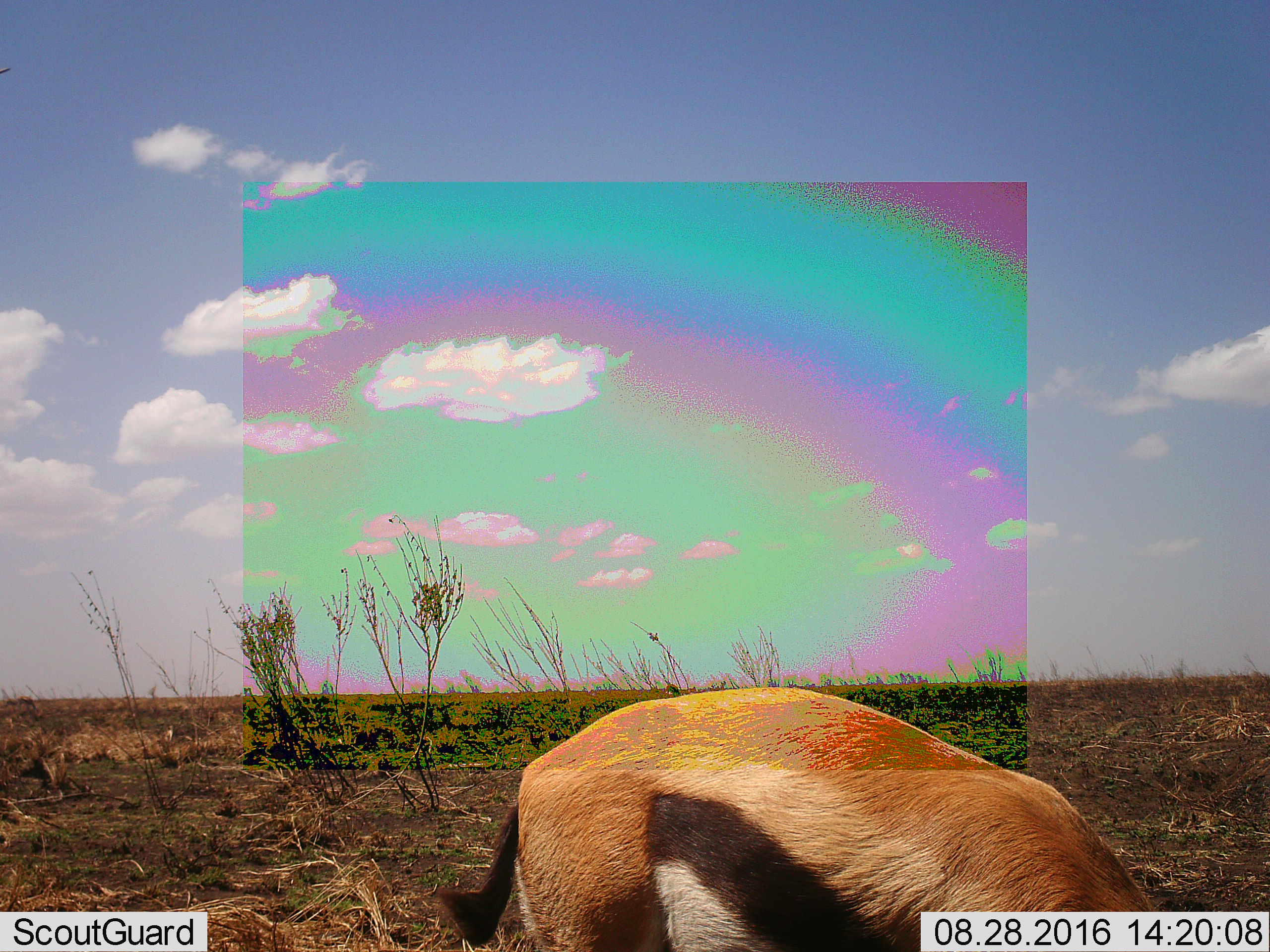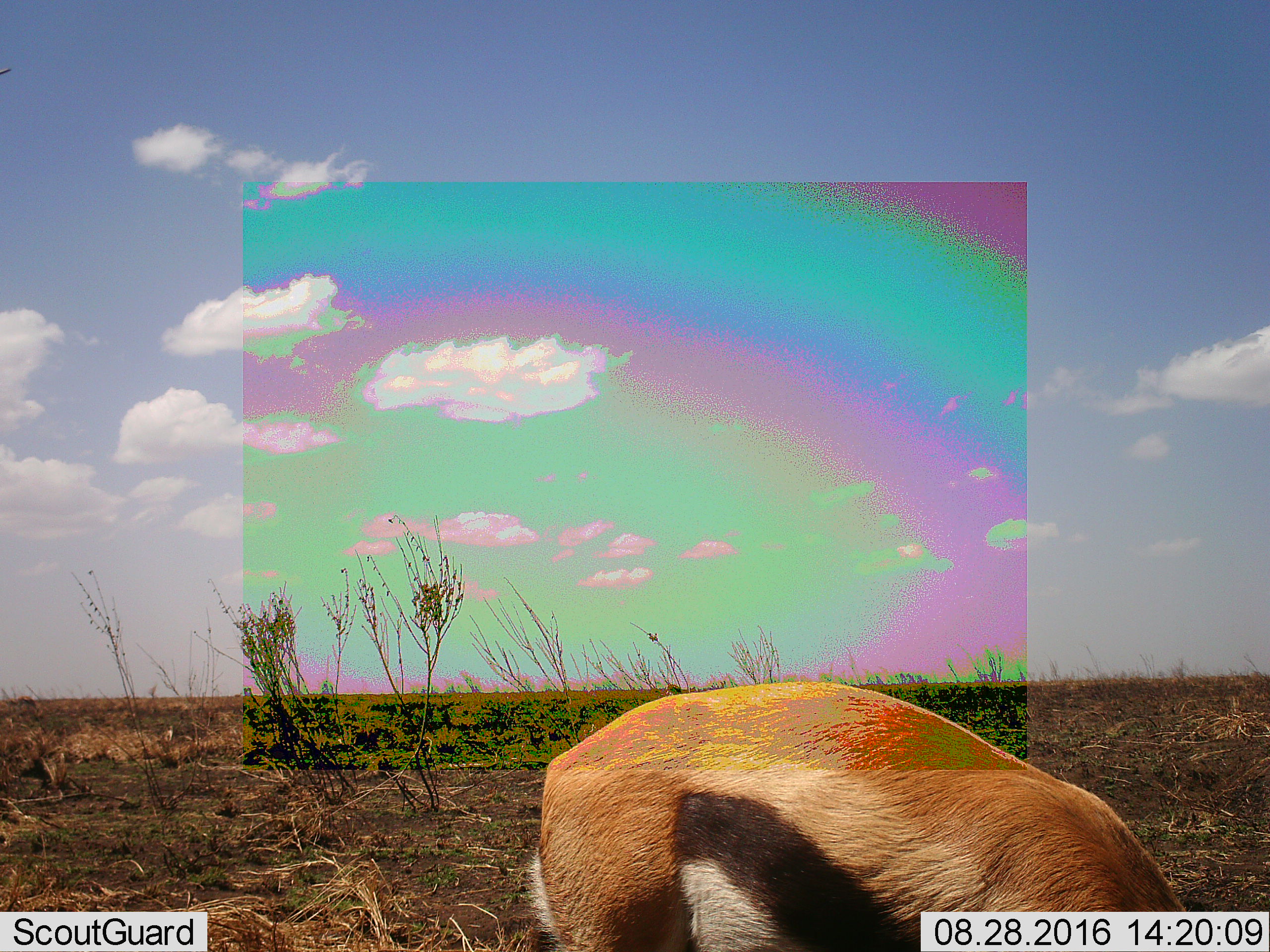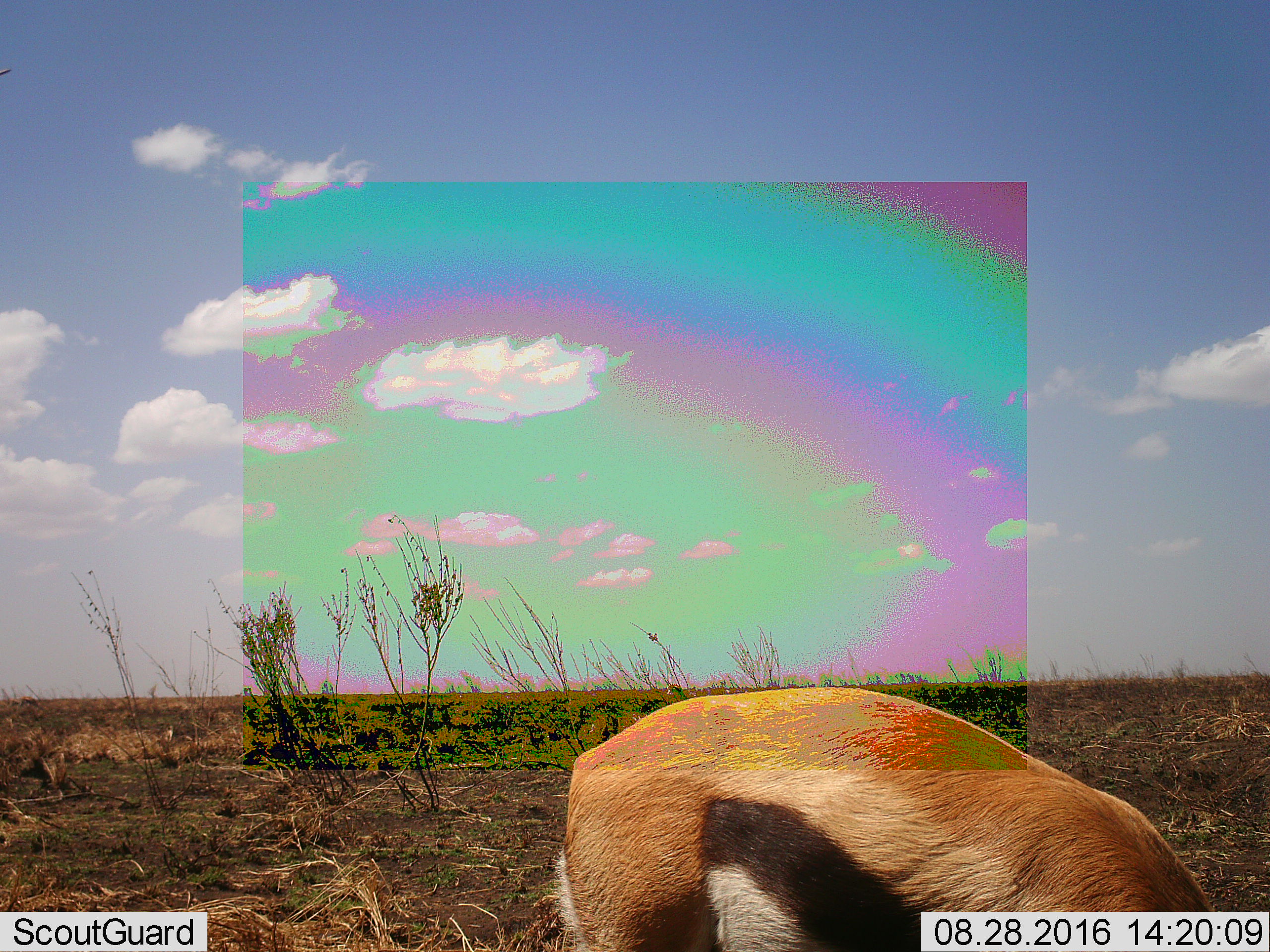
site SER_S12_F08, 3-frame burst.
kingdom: Animalia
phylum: Chordata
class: Mammalia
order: Artiodactyla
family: Bovidae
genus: Eudorcas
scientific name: Eudorcas thomsonii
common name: thomson's gazelle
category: gazellethomsons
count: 1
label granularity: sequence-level